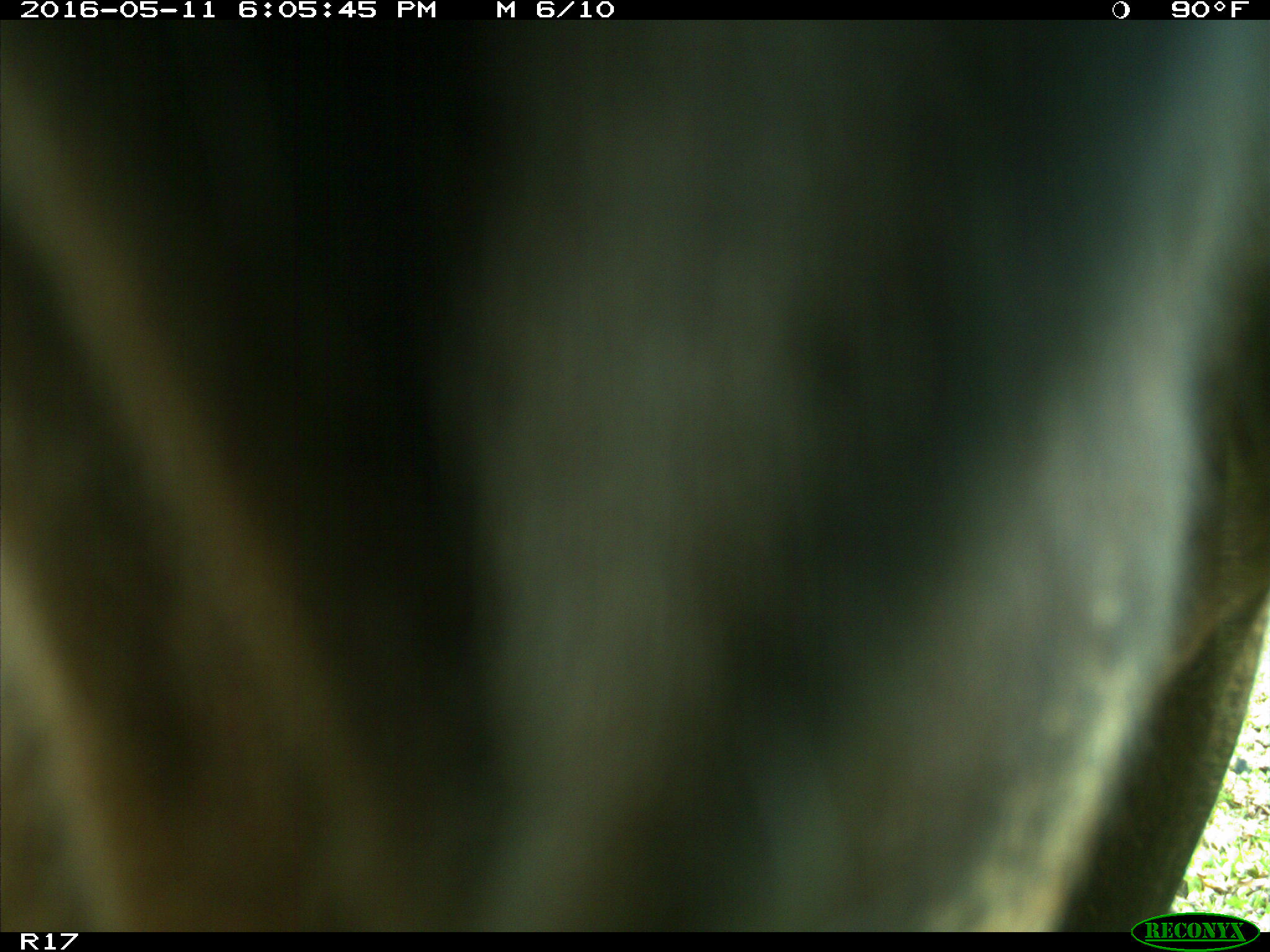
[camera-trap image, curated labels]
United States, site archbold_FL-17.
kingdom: Animalia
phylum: Chordata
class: Mammalia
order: Artiodactyla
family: Bovidae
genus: Bos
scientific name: Bos taurus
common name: domestic cow